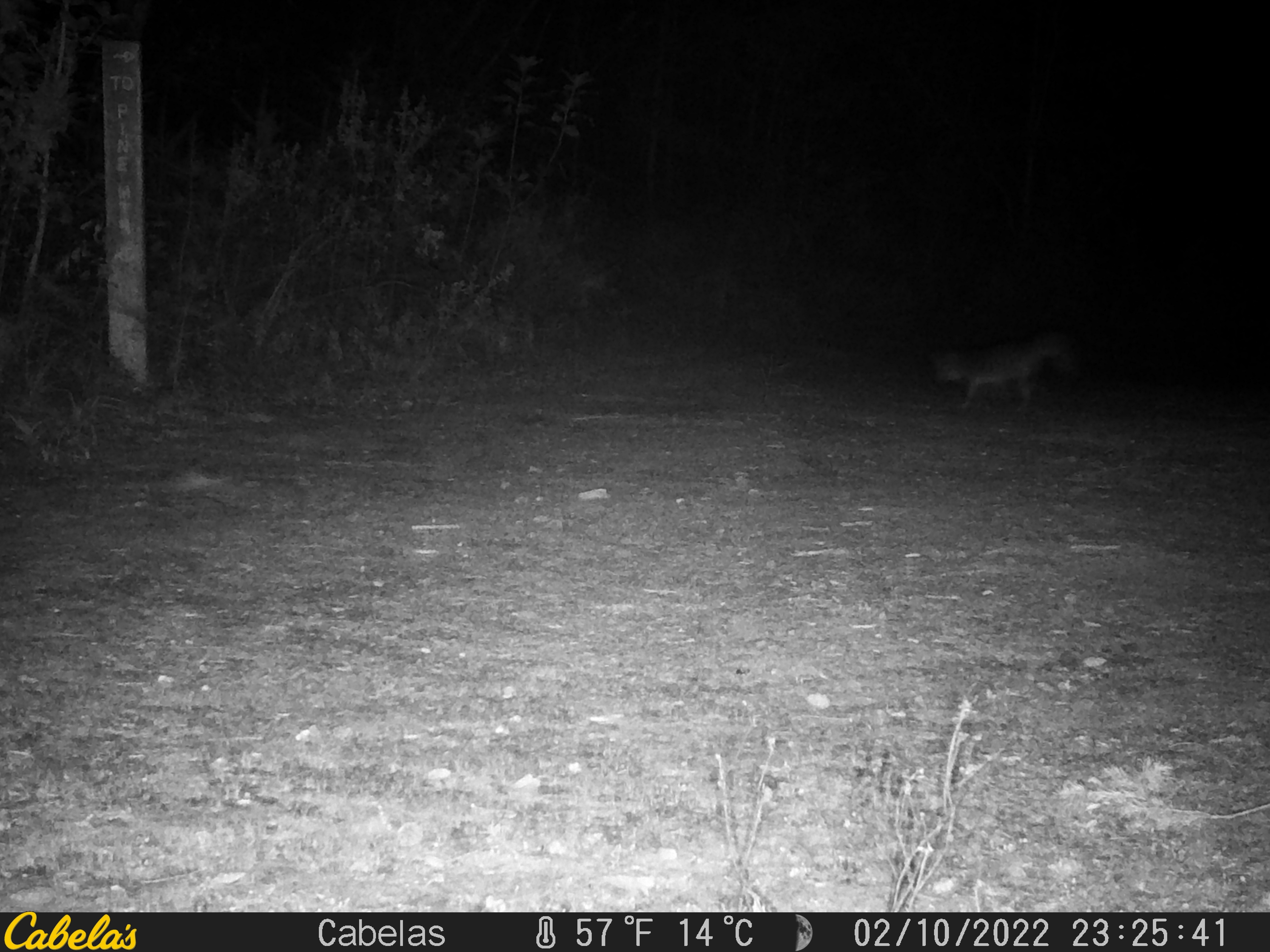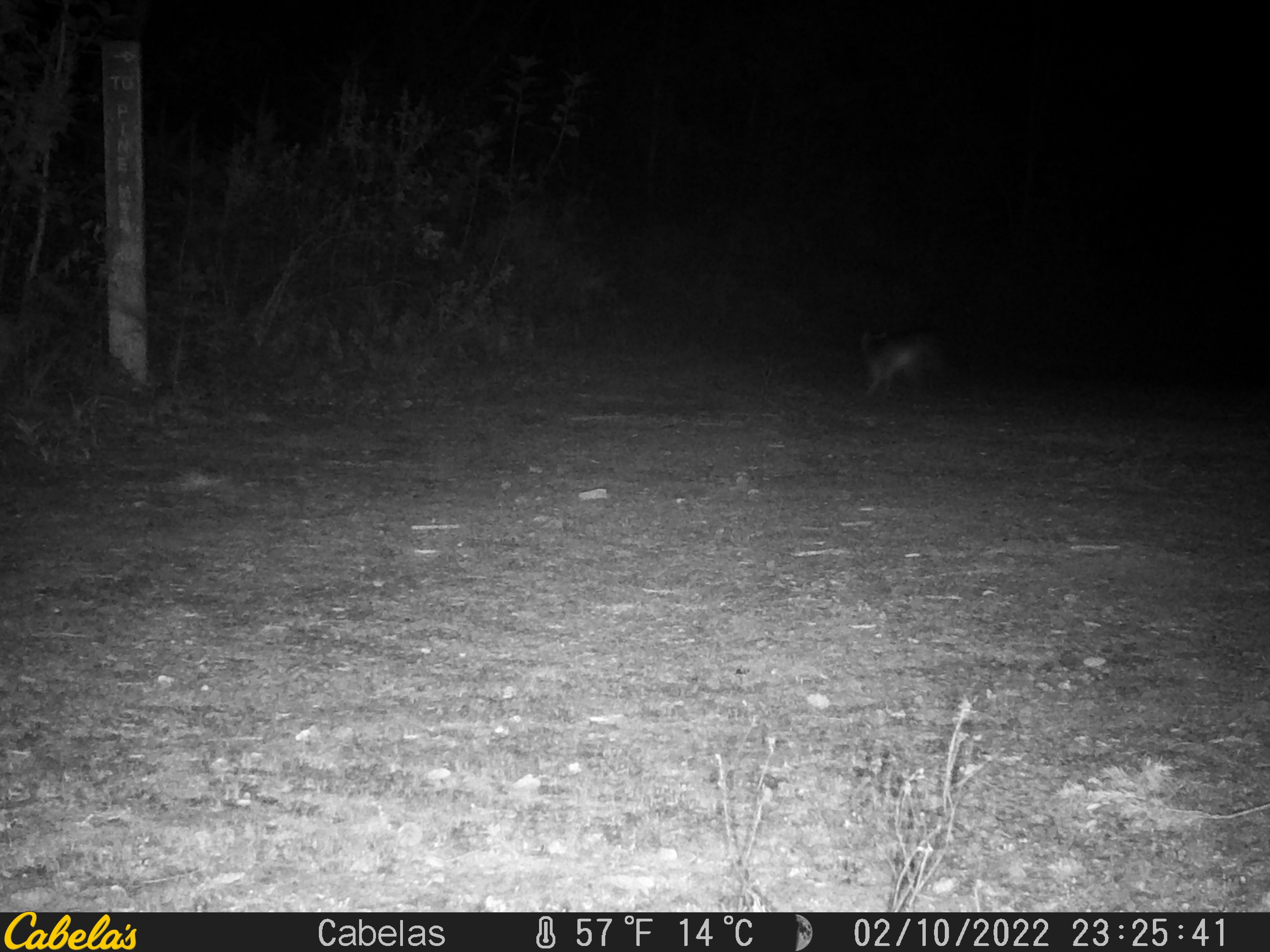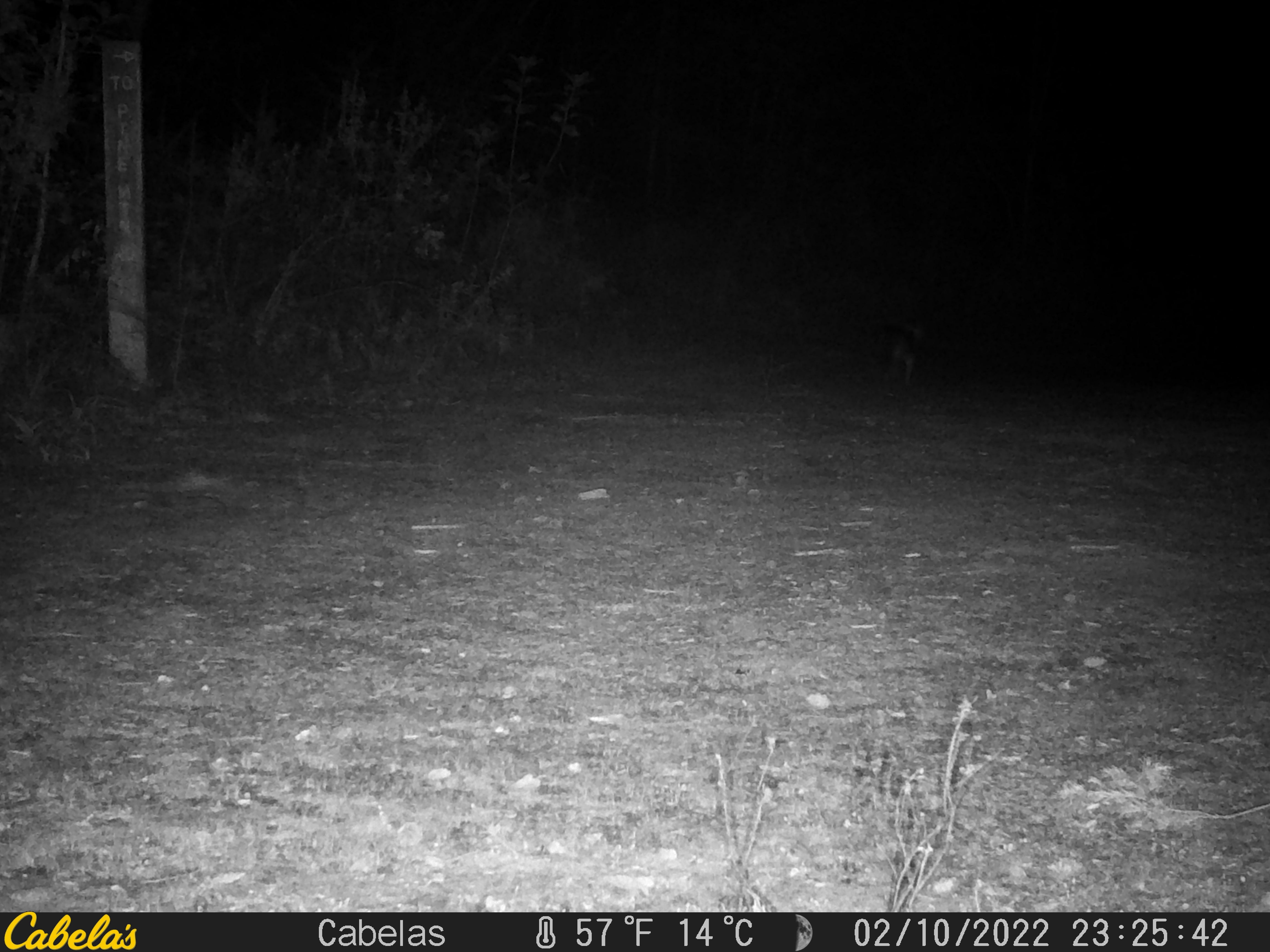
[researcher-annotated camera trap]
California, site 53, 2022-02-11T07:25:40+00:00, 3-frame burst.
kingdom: Animalia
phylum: Chordata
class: Mammalia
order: Carnivora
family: Canidae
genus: Urocyon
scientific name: Urocyon cinereoargenteus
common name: gray fox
Gray fox (Urocyon cinereoargenteus).